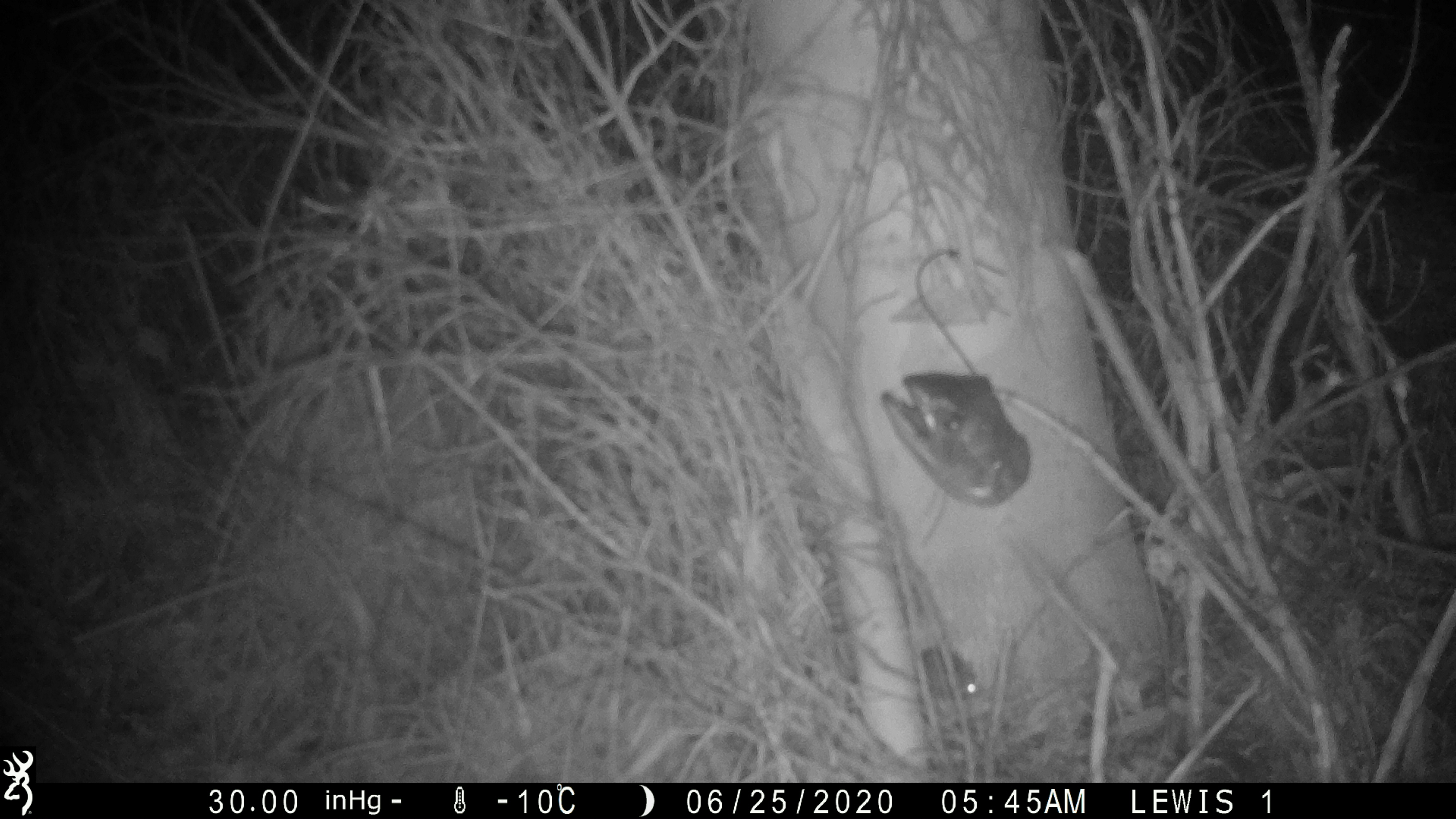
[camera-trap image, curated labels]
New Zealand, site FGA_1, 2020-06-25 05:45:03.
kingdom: Animalia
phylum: Chordata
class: Mammalia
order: Rodentia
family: Muridae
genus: Mus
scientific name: Mus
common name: mouse